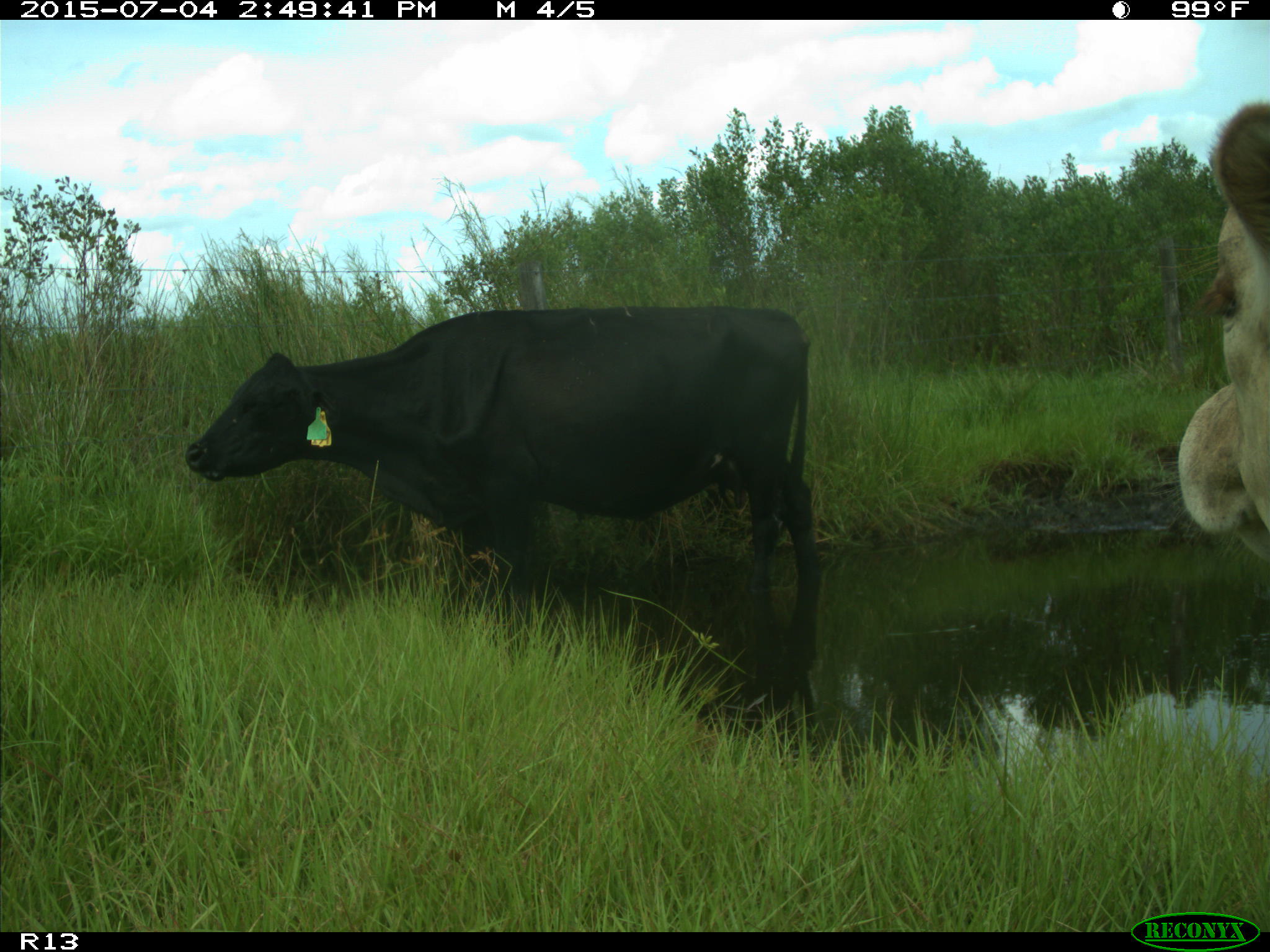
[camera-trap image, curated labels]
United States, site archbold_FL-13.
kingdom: Animalia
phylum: Chordata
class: Mammalia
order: Artiodactyla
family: Bovidae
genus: Bos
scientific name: Bos taurus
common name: domestic cow